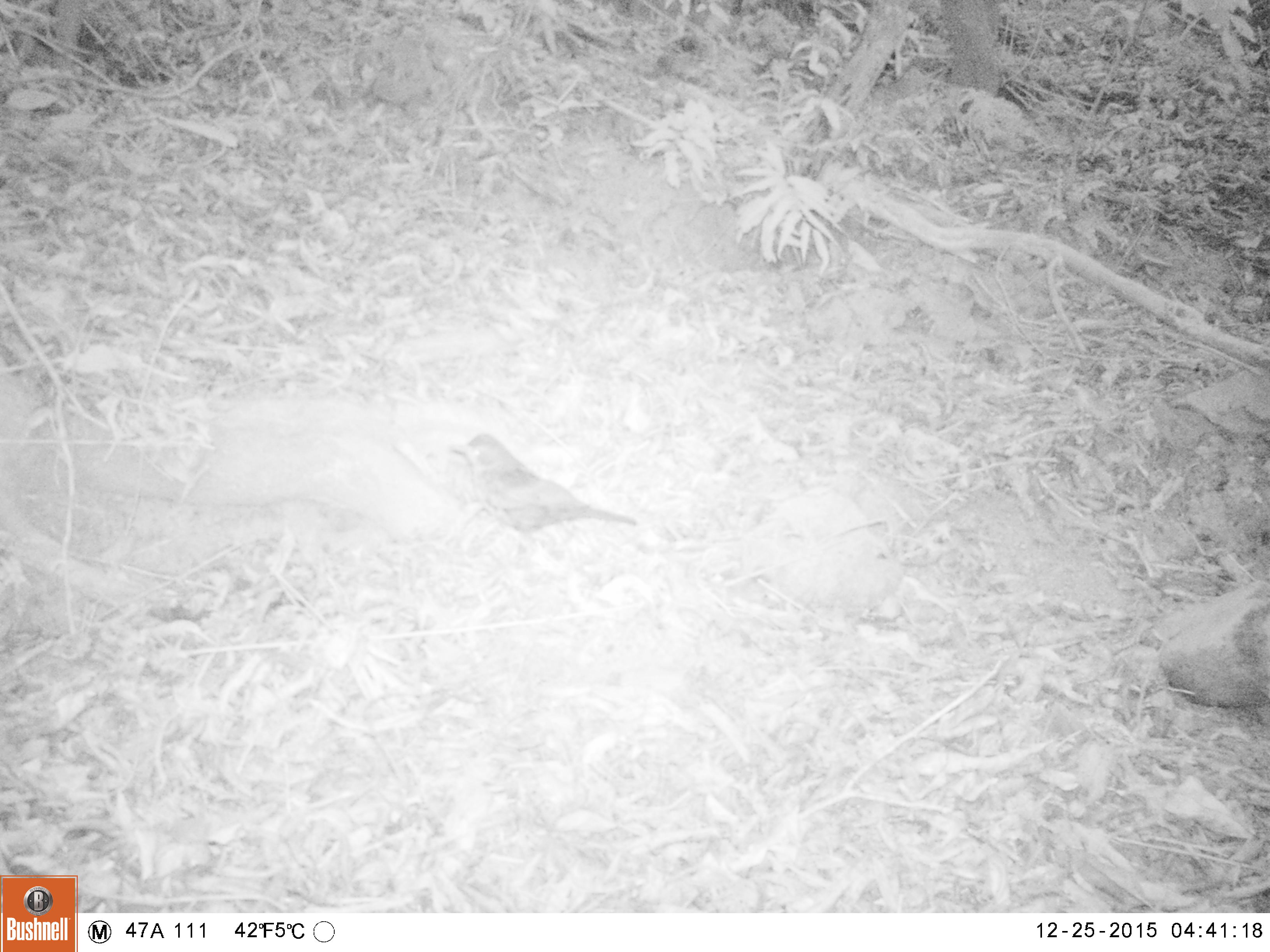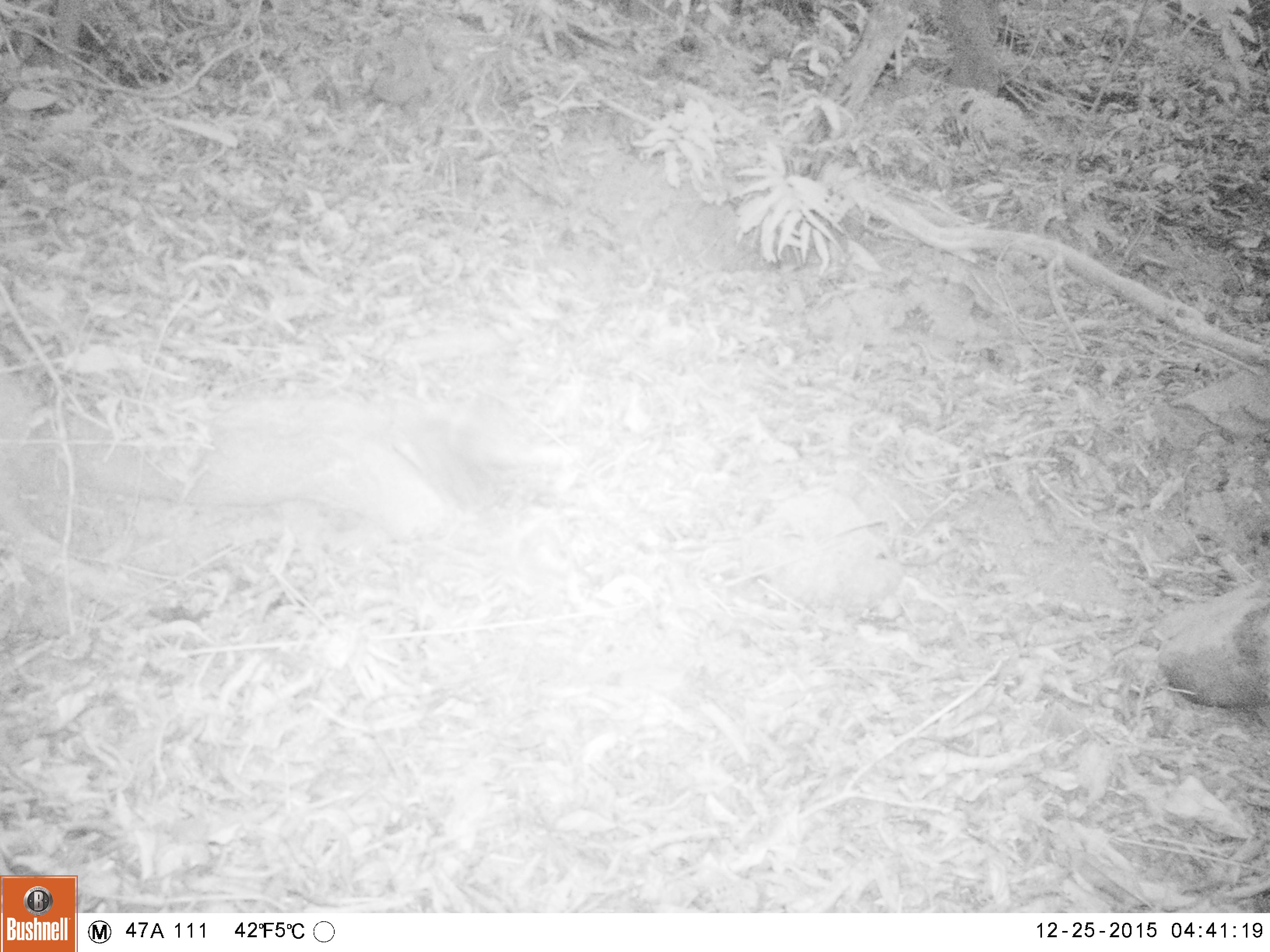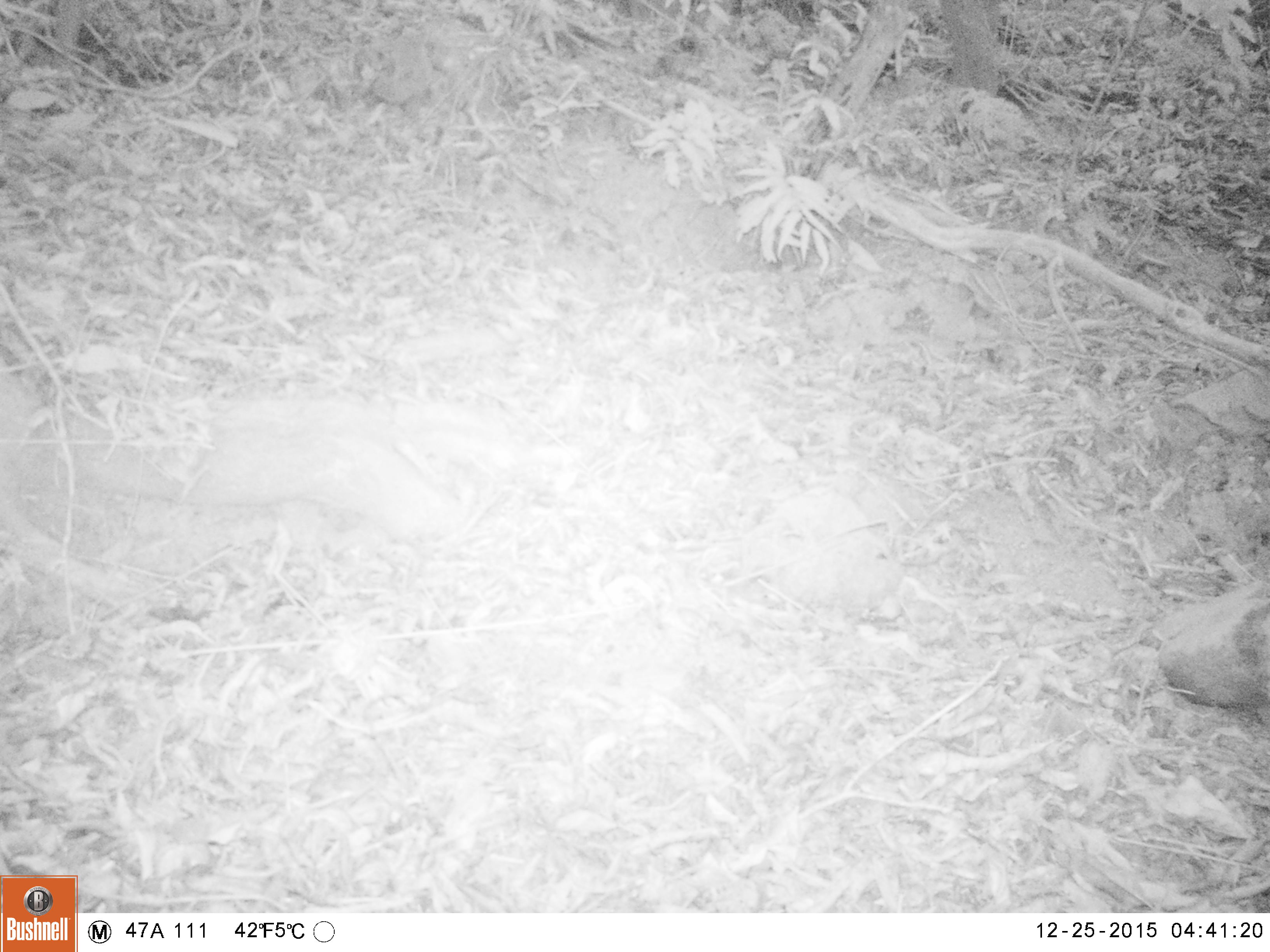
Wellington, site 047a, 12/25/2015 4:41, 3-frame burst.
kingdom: Animalia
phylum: Chordata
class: Aves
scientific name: Aves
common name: bird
Bird (Aves).